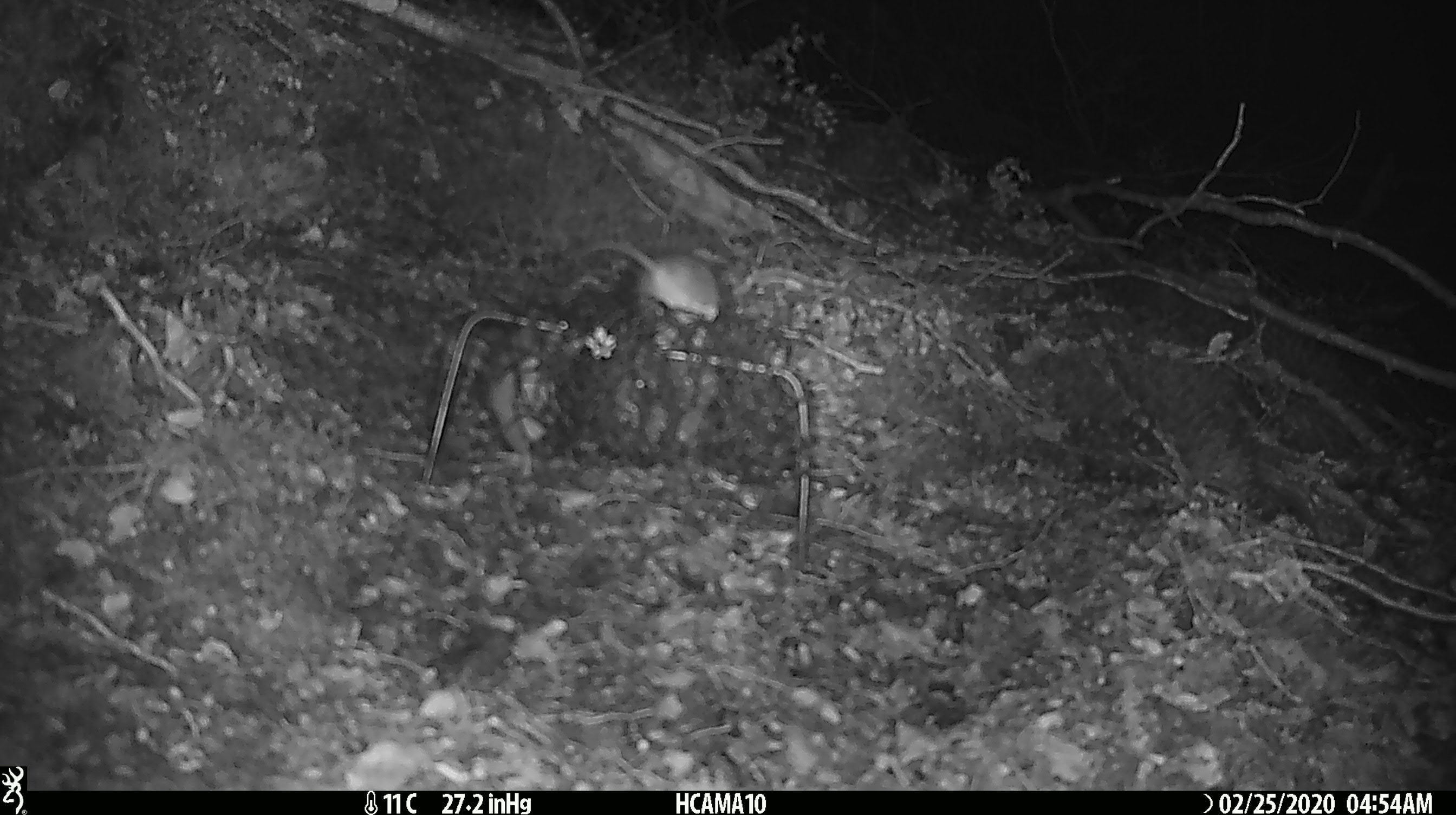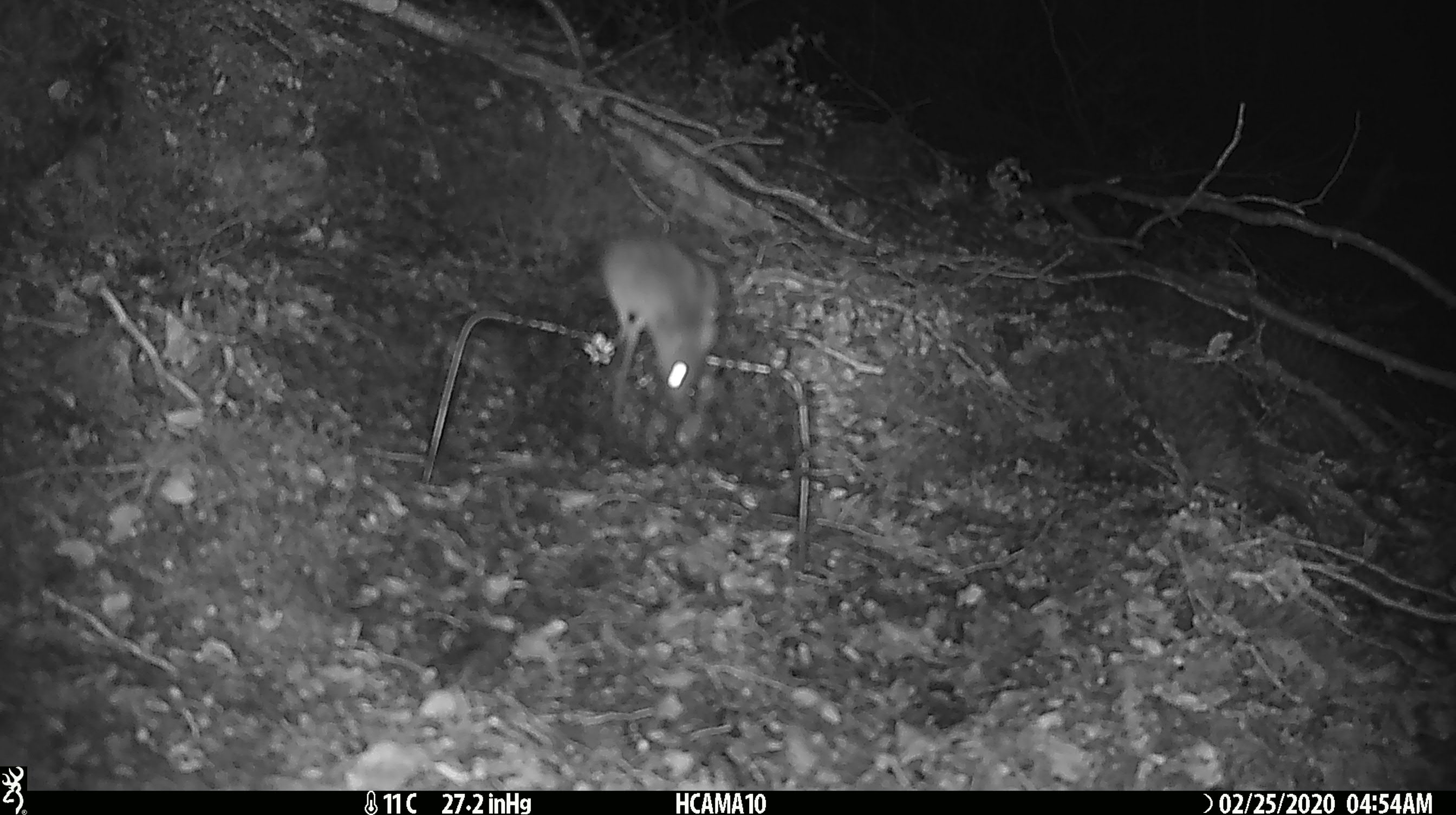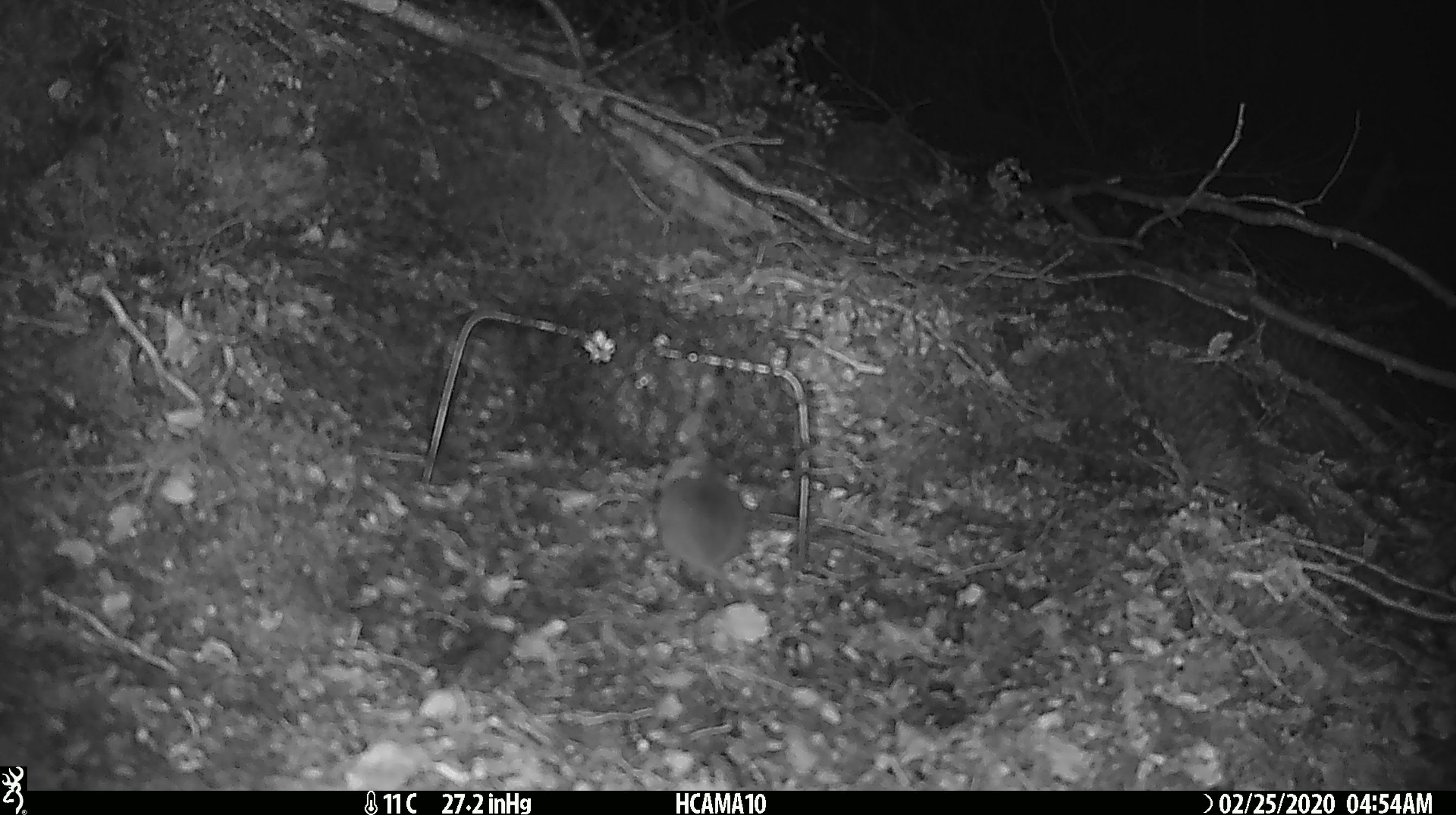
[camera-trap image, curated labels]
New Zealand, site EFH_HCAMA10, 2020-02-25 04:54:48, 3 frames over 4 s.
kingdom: Animalia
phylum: Chordata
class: Mammalia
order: Rodentia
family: Muridae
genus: Mus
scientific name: Mus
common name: mouse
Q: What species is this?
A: Mouse (Mus).